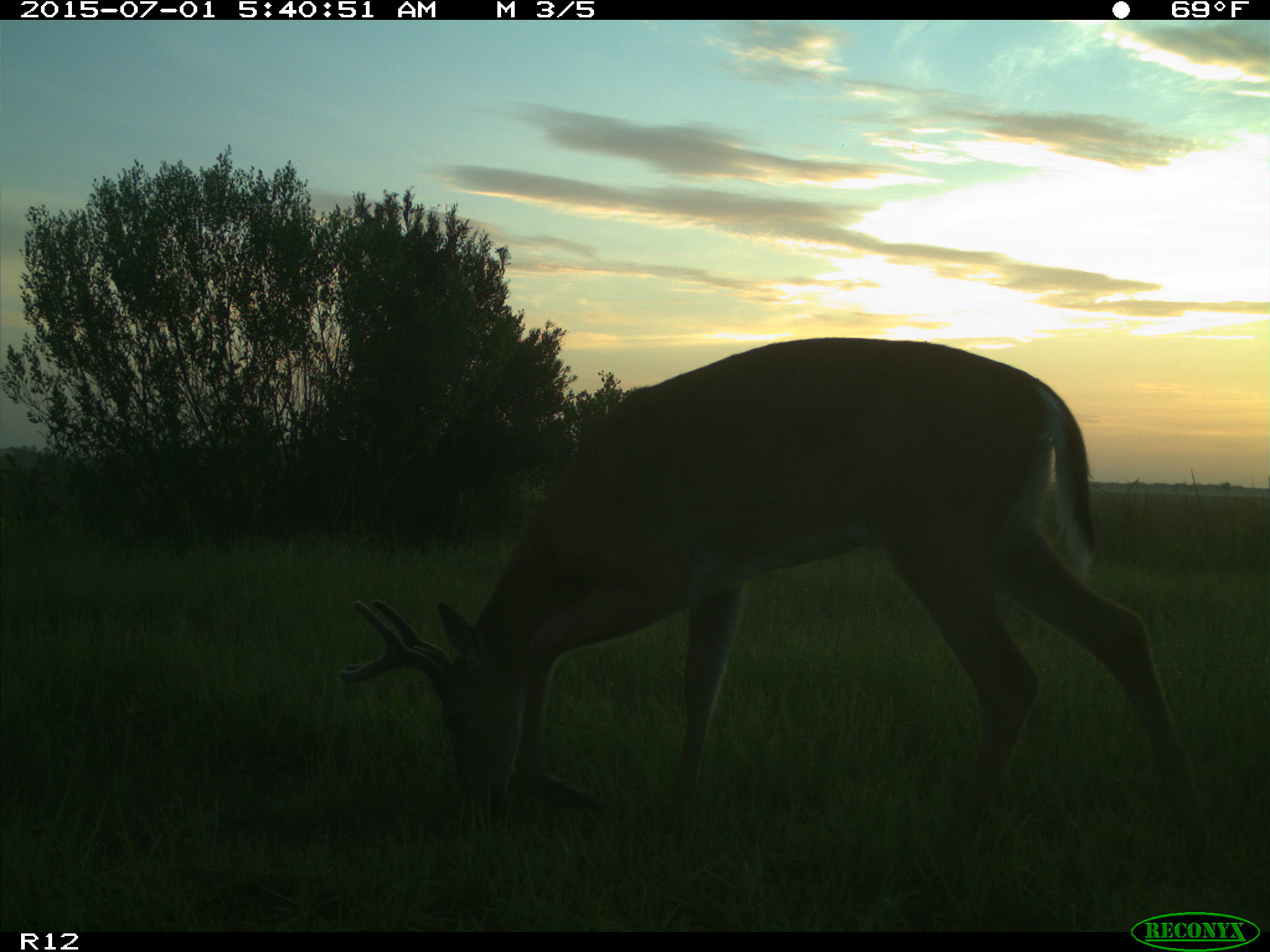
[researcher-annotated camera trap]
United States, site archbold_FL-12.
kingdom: Animalia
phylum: Chordata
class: Mammalia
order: Artiodactyla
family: Cervidae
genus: Odocoileus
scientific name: Odocoileus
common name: deer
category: unidentified deer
Unidentified deer (deer) (Odocoileus).